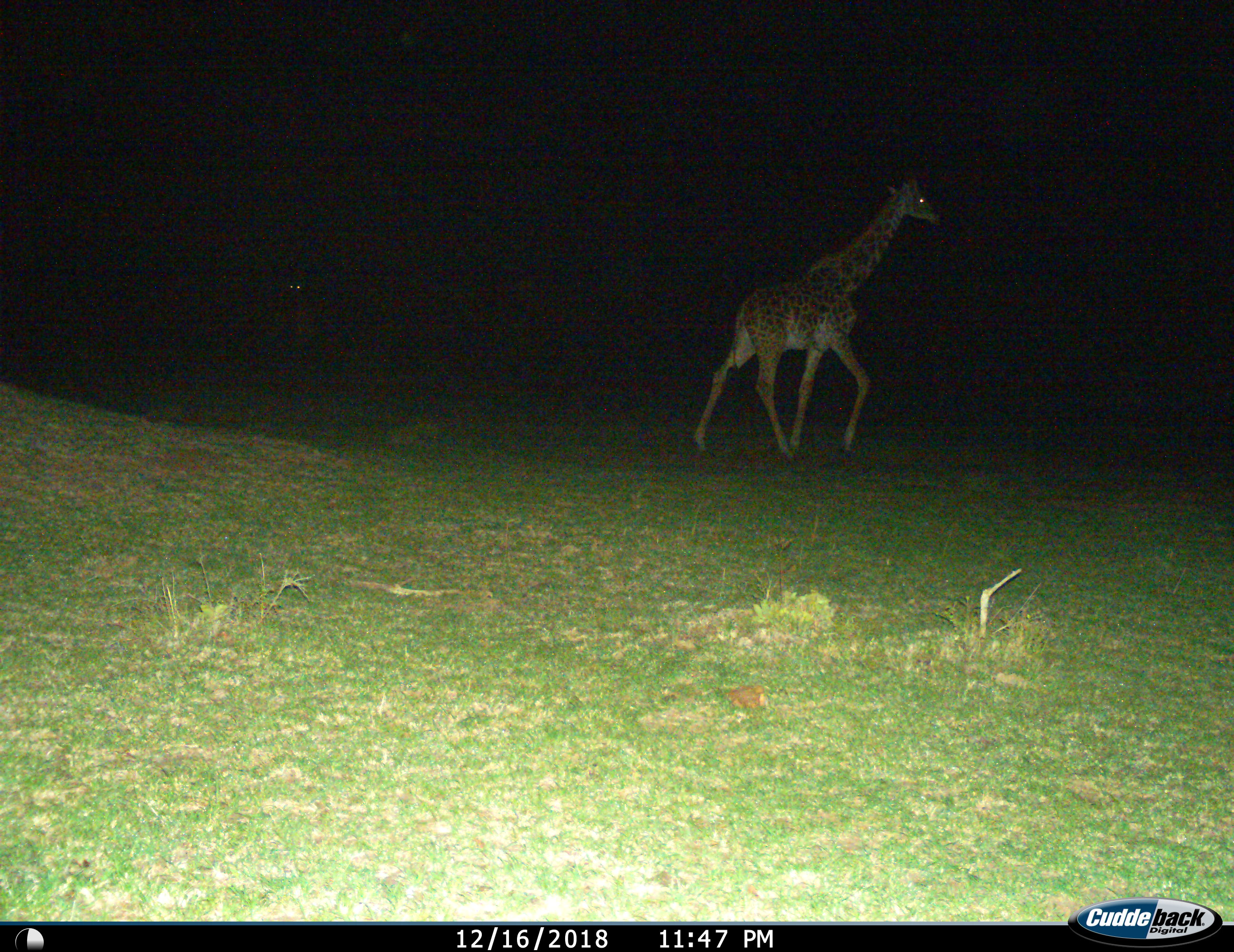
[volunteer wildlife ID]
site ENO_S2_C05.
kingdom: Animalia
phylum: Chordata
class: Mammalia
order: Artiodactyla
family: Giraffidae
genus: Giraffa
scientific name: Giraffa camelopardalis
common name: giraffe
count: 1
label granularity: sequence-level